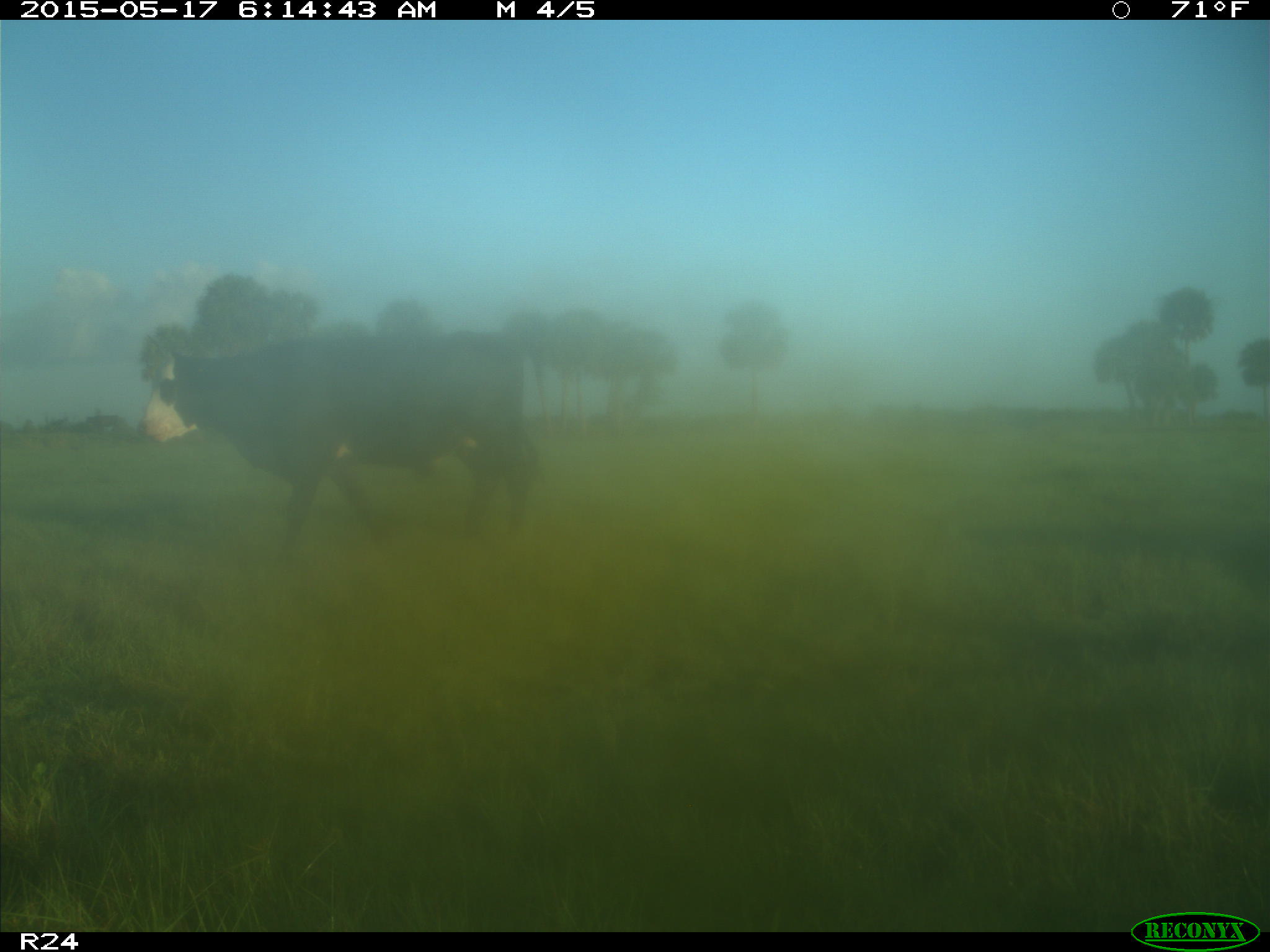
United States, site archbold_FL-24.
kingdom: Animalia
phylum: Chordata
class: Mammalia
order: Artiodactyla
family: Bovidae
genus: Bos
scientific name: Bos taurus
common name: domestic cow